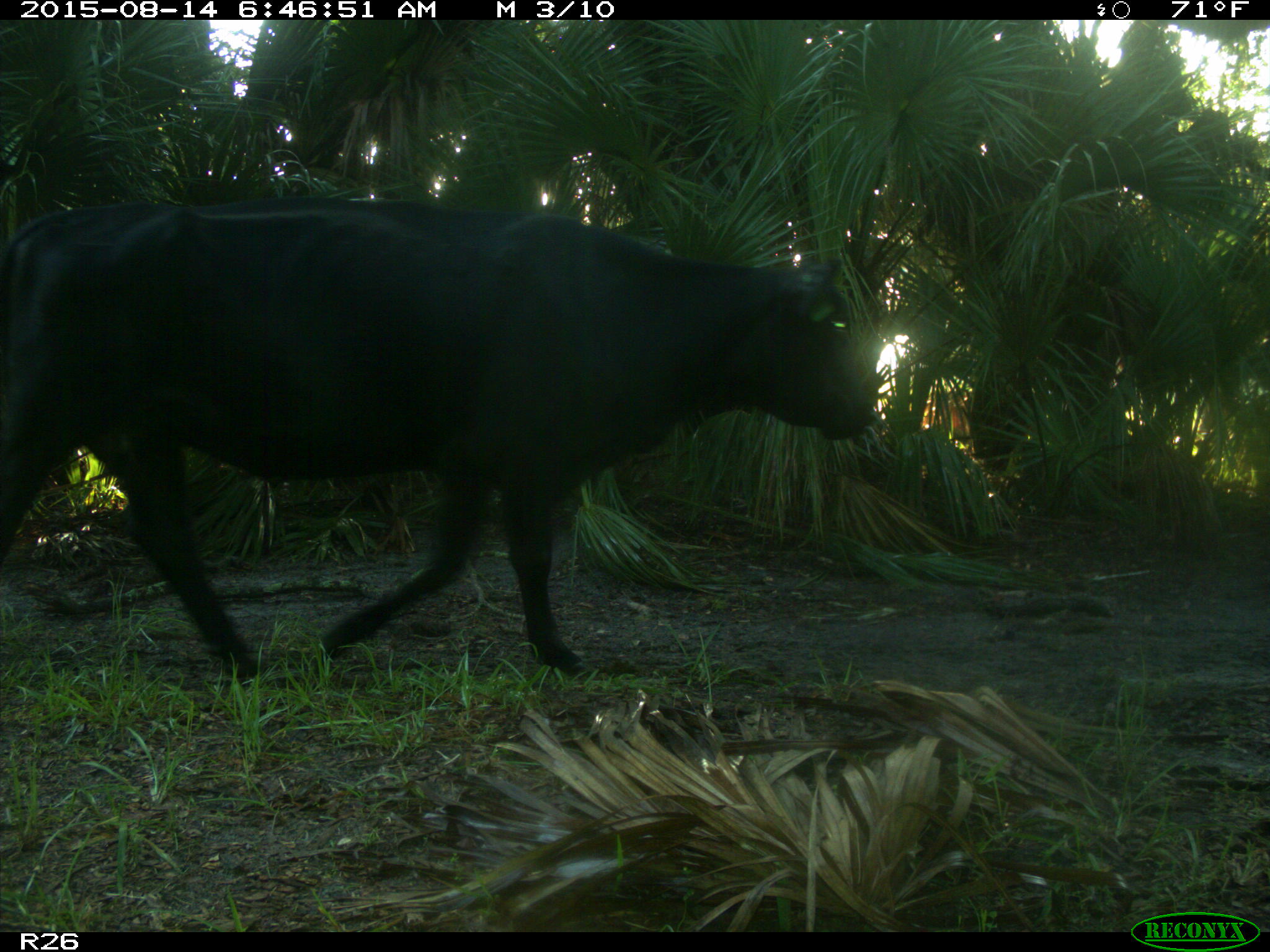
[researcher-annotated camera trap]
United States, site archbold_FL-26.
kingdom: Animalia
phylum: Chordata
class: Mammalia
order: Artiodactyla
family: Bovidae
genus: Bos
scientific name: Bos taurus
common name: domestic cow